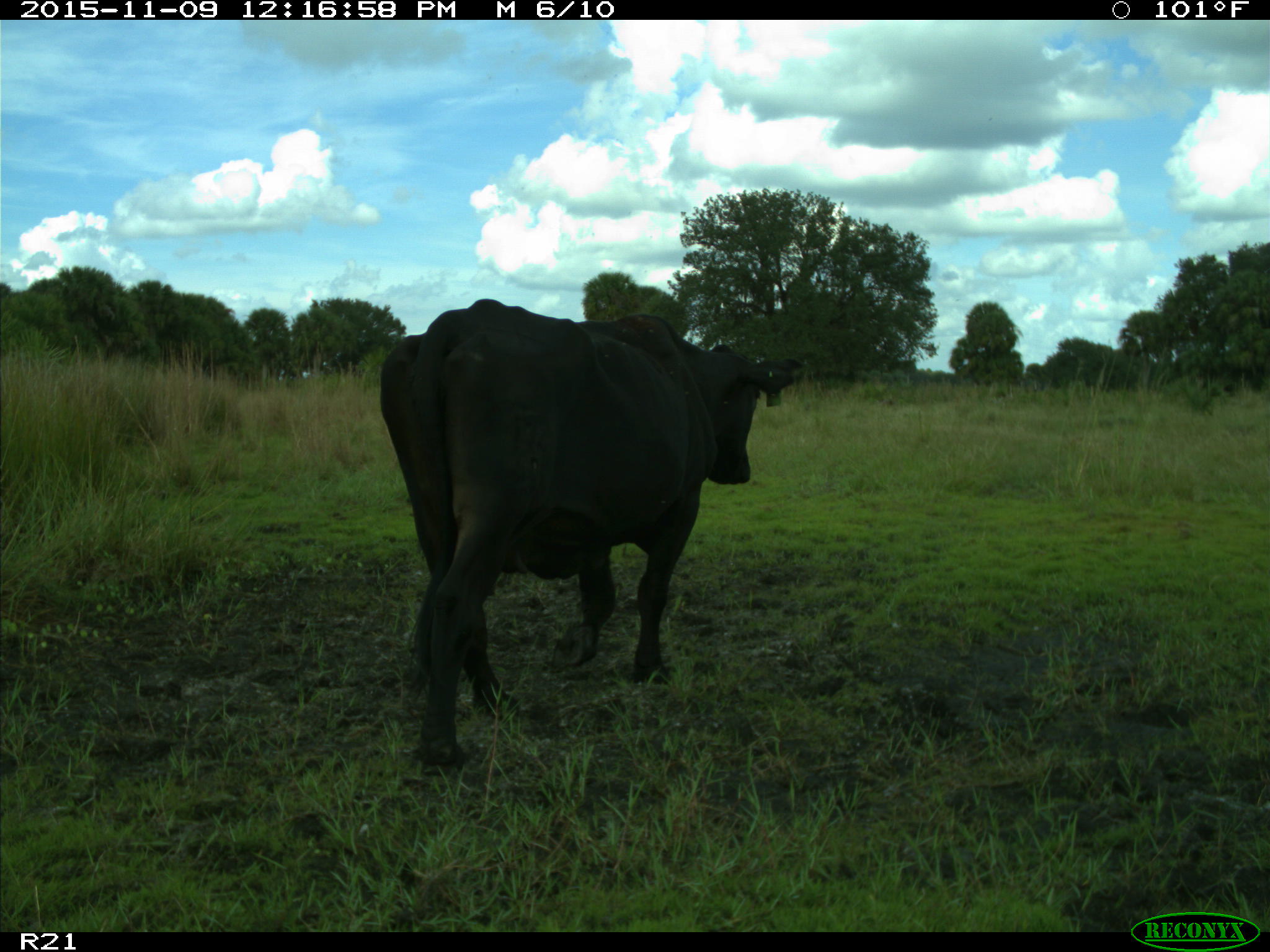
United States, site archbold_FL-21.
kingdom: Animalia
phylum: Chordata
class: Mammalia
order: Artiodactyla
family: Bovidae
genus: Bos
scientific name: Bos taurus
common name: domestic cow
Bos taurus (domestic cow).